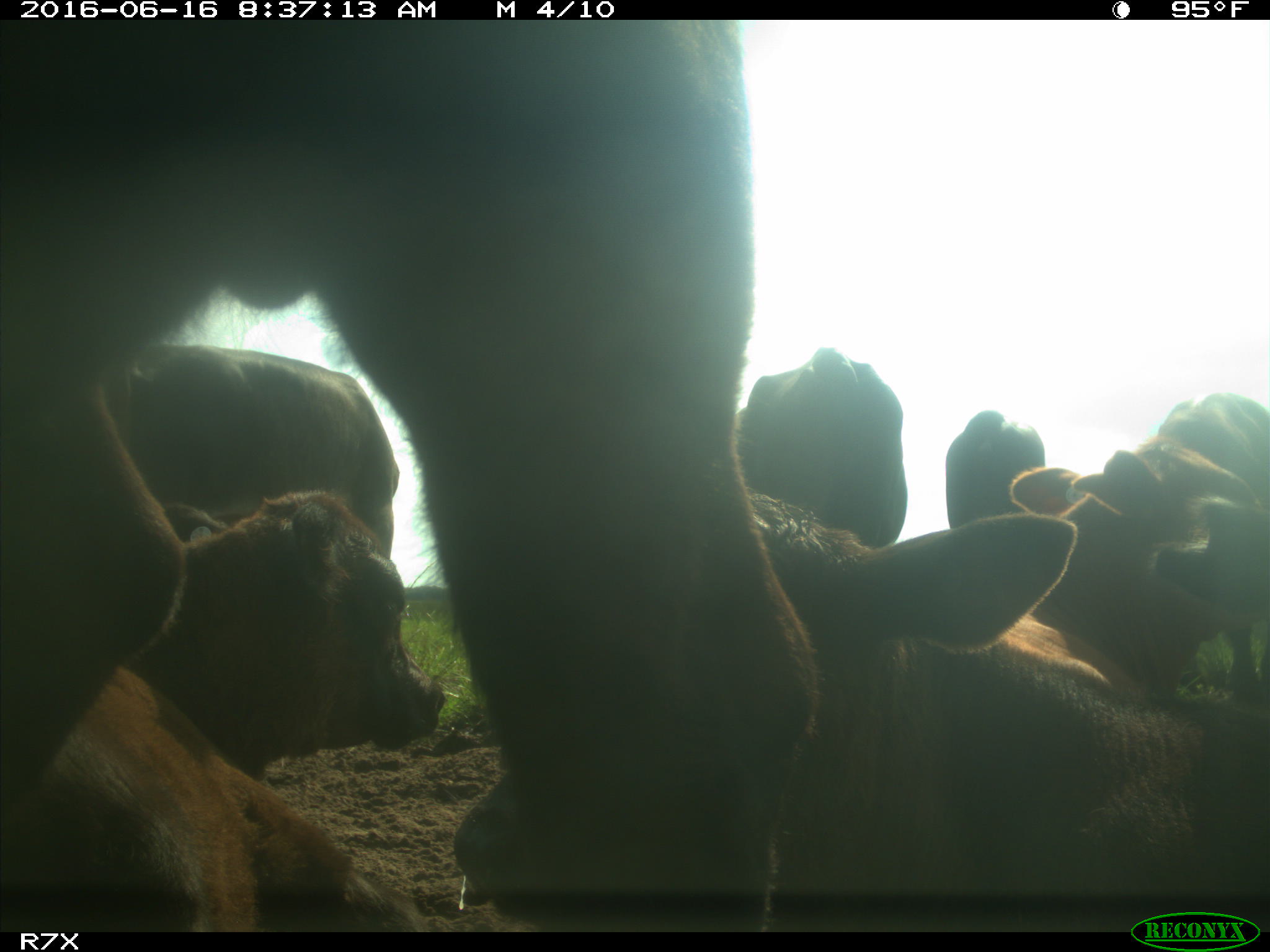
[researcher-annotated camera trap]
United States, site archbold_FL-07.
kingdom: Animalia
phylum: Chordata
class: Mammalia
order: Artiodactyla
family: Bovidae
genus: Bos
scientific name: Bos taurus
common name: domestic cow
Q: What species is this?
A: Bos taurus (domestic cow).